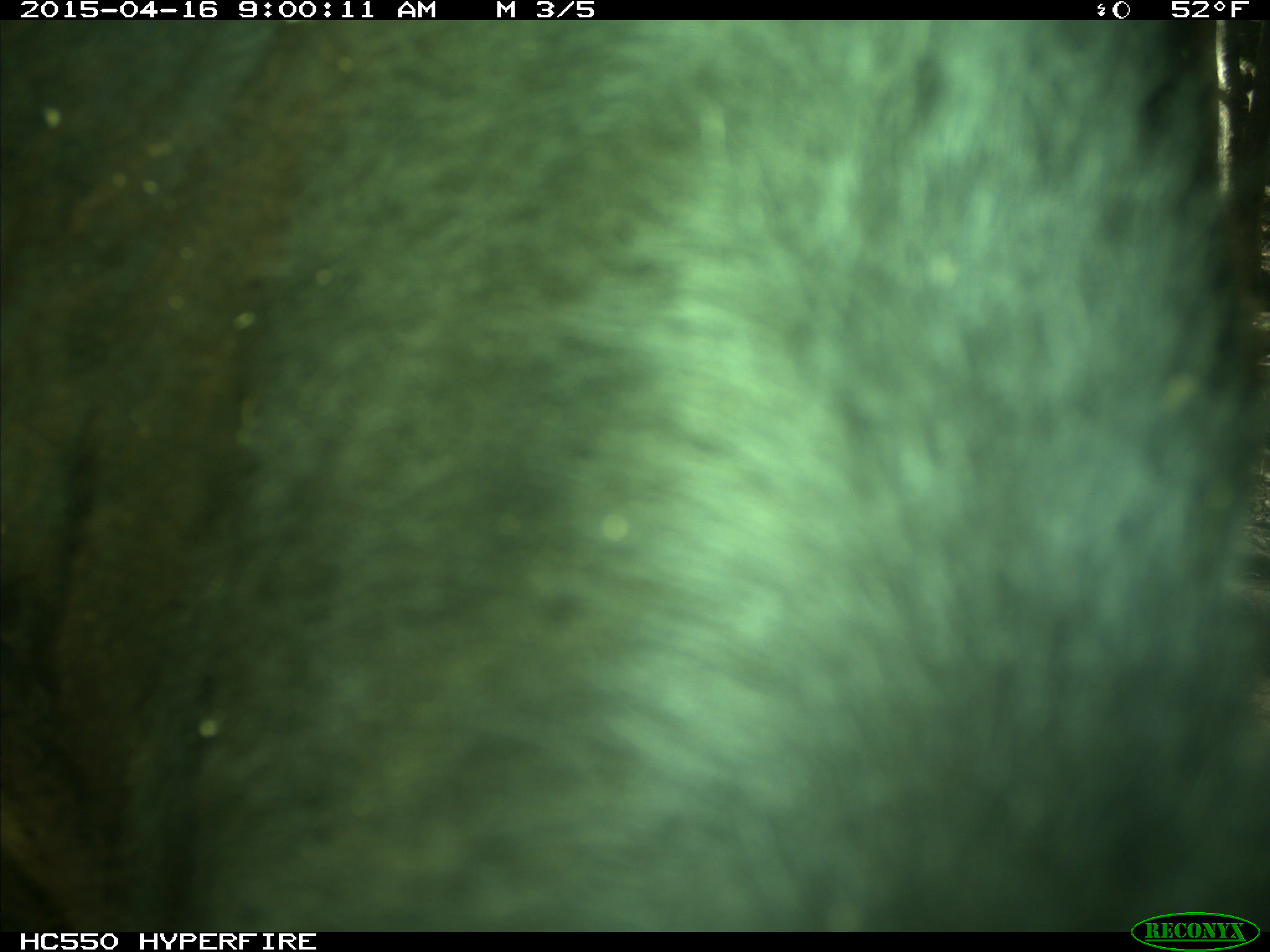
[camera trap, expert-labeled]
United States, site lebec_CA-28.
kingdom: Animalia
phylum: Chordata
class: Mammalia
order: Artiodactyla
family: Bovidae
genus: Bos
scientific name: Bos taurus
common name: domestic cow